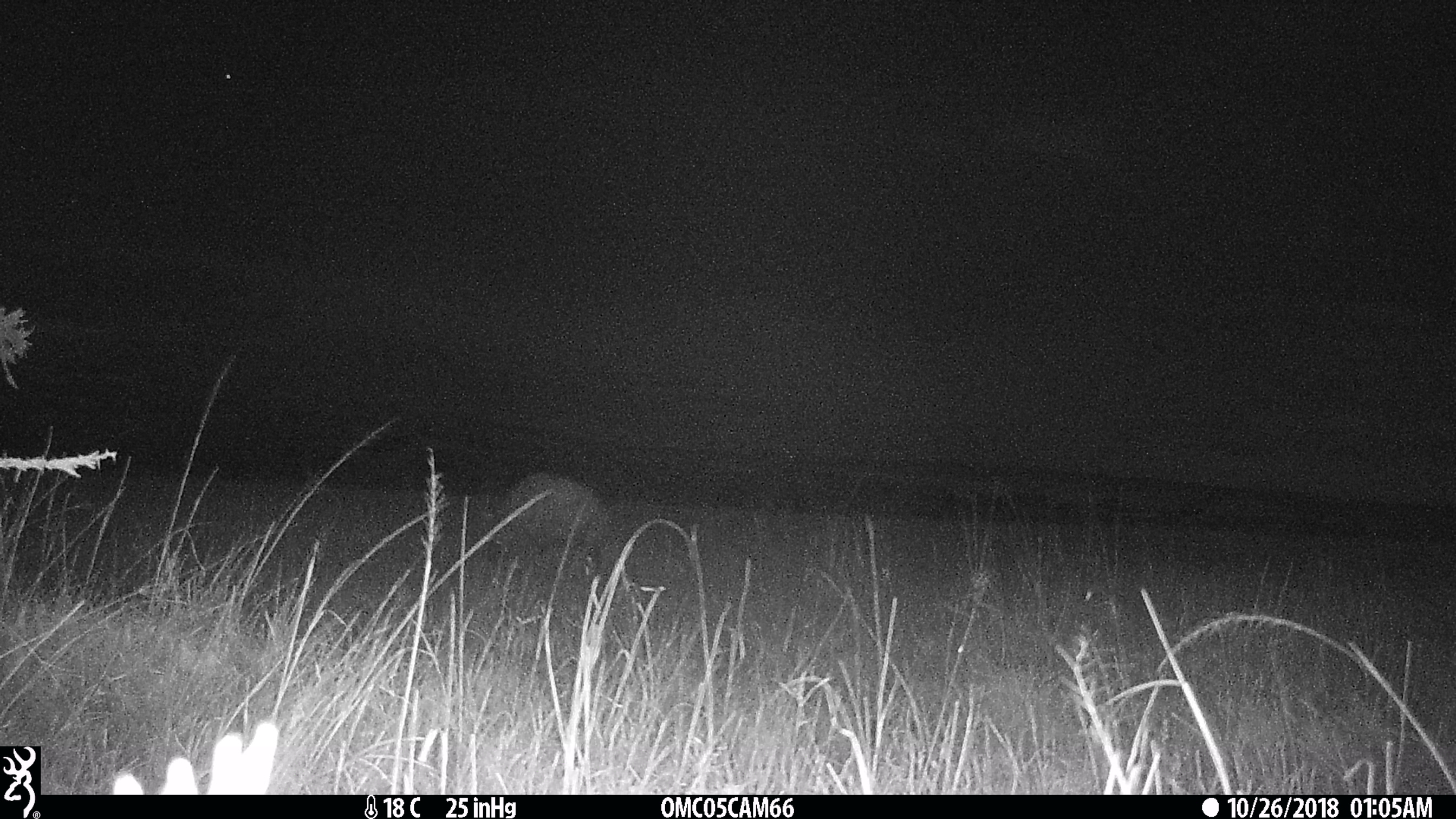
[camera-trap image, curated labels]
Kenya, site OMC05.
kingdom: Animalia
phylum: Chordata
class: Mammalia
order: Carnivora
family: Hyaenidae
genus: Crocuta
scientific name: Crocuta crocuta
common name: spotted hyena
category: hyena spotted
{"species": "hyena spotted (spotted hyena) (Crocuta crocuta)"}